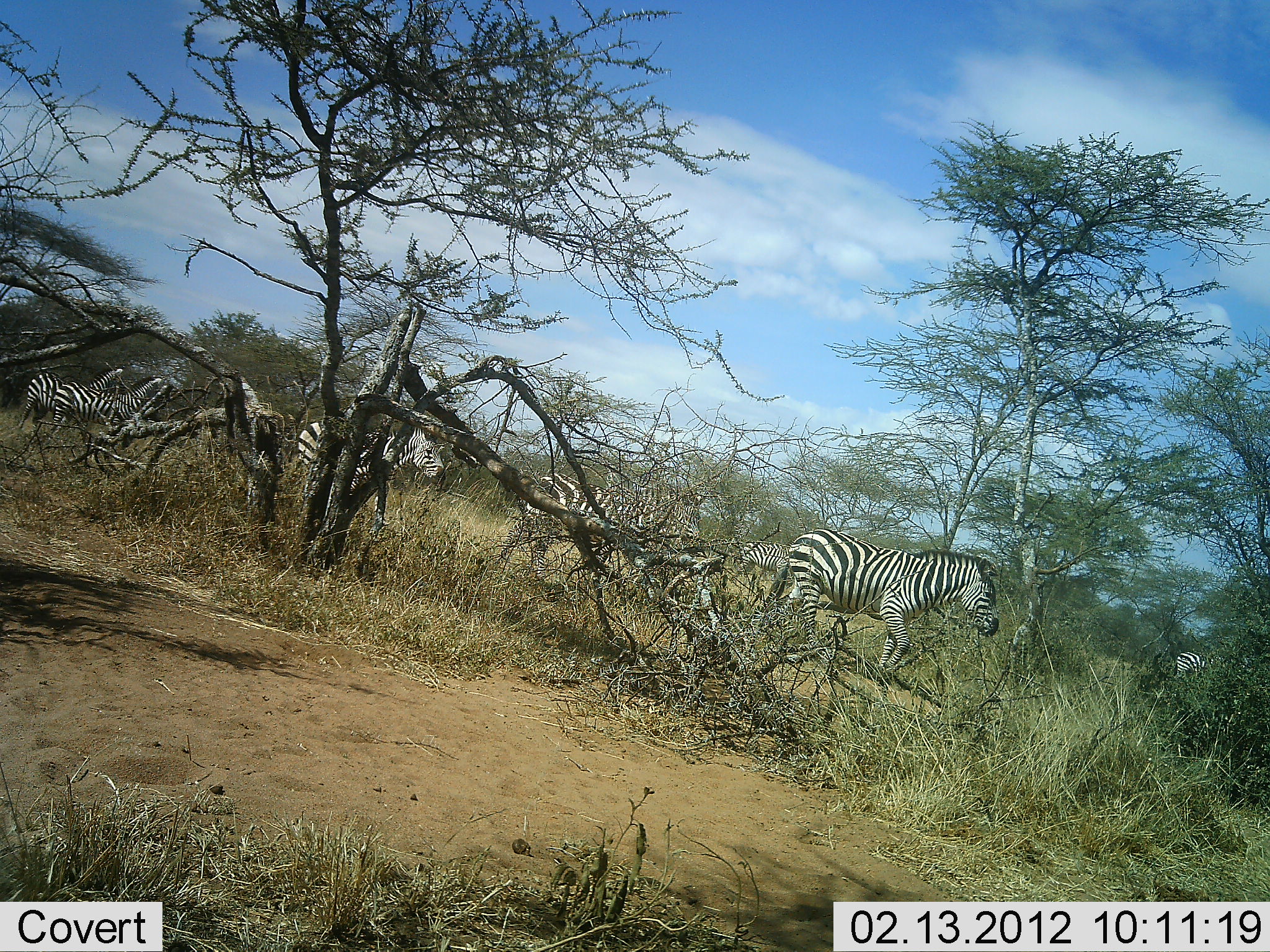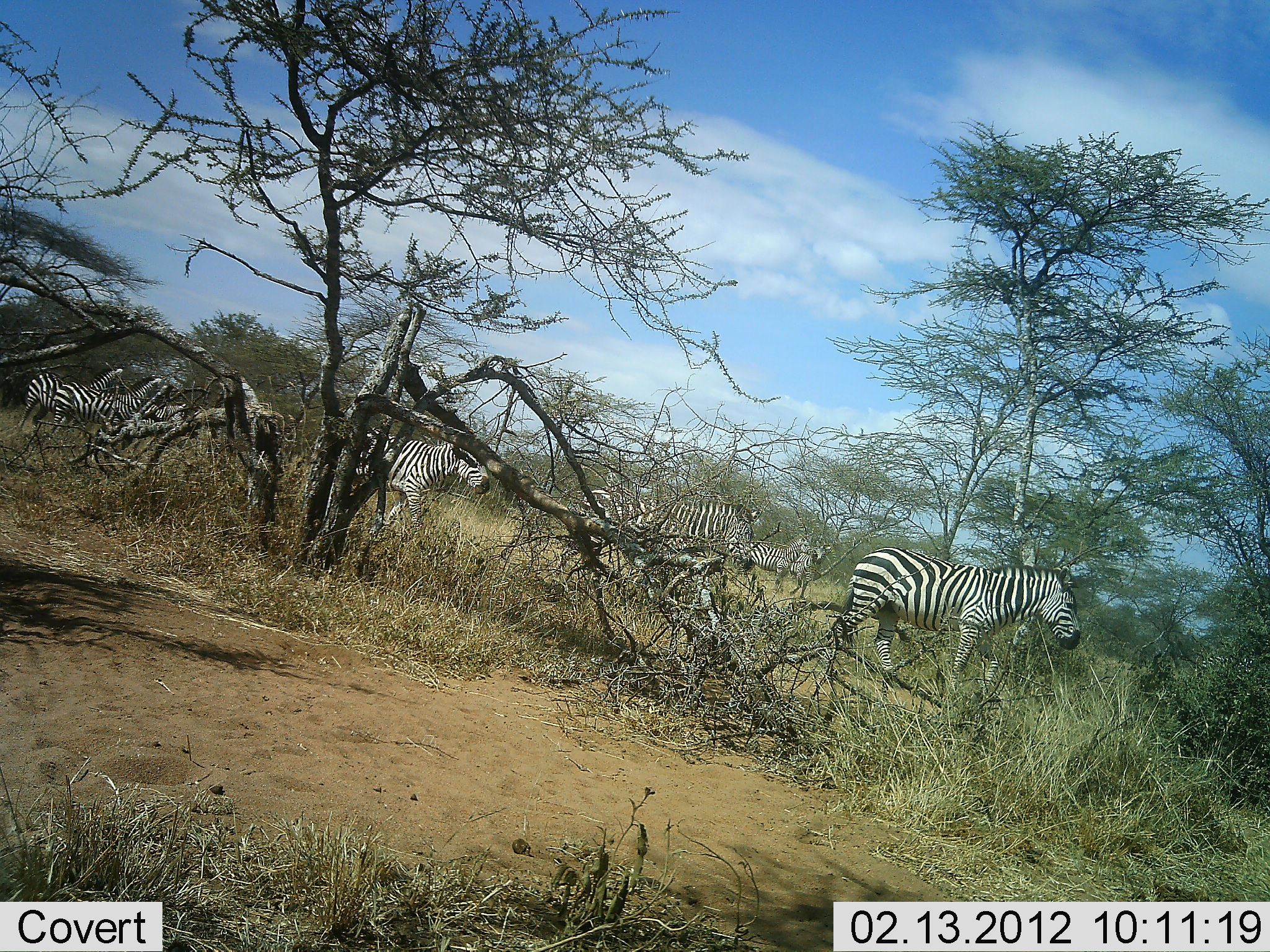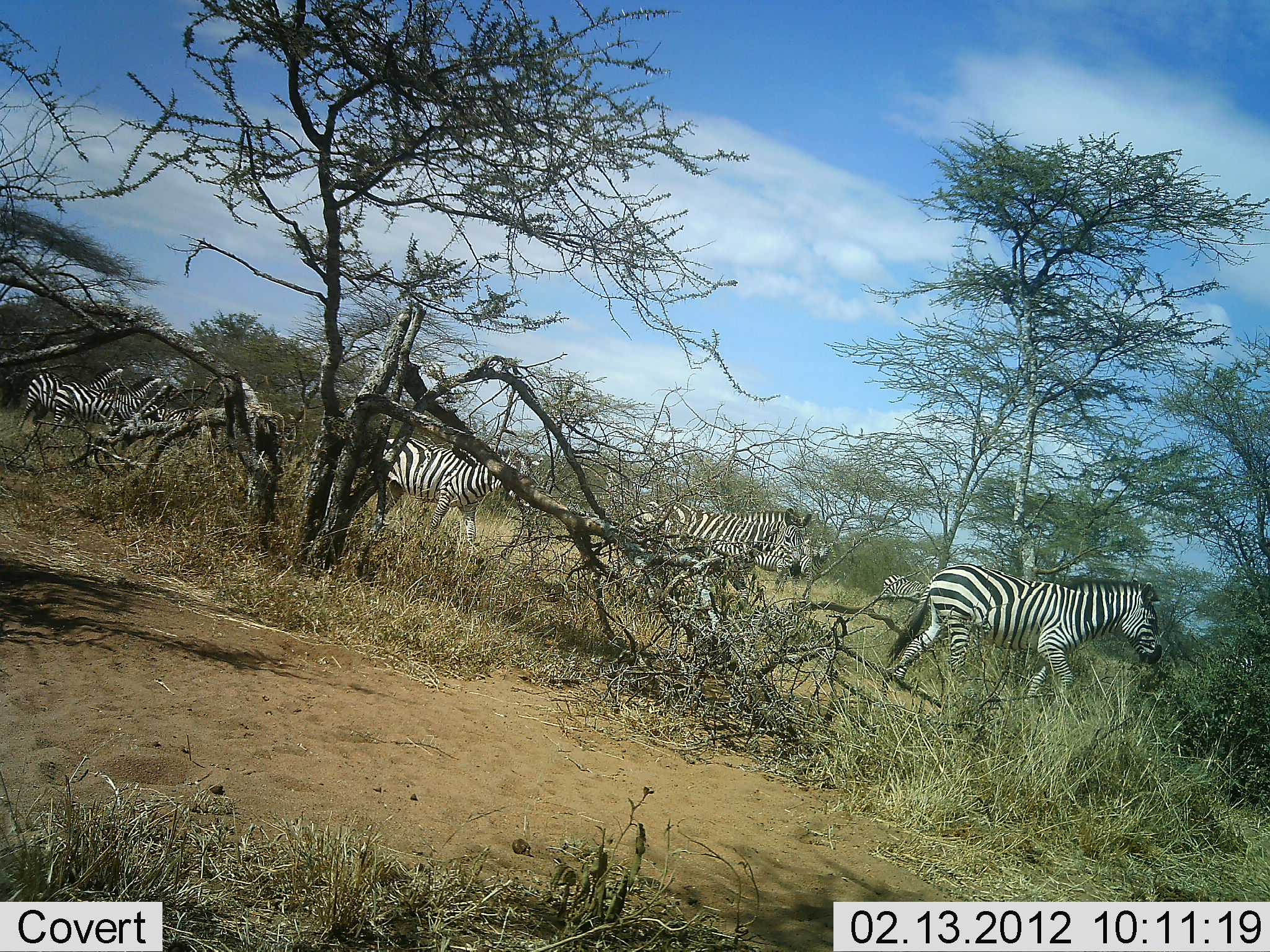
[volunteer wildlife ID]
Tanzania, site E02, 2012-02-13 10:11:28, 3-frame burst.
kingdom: Animalia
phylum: Chordata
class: Mammalia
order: Perissodactyla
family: Equidae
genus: Equus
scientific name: Equus quagga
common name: plains zebra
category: zebra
Zebra (plains zebra) (Equus quagga), count 7. Behavior (volunteer vote fractions): standing 36%, resting 0%, moving 93%, interacting 0%. Young present (vote fraction): 0%. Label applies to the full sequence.